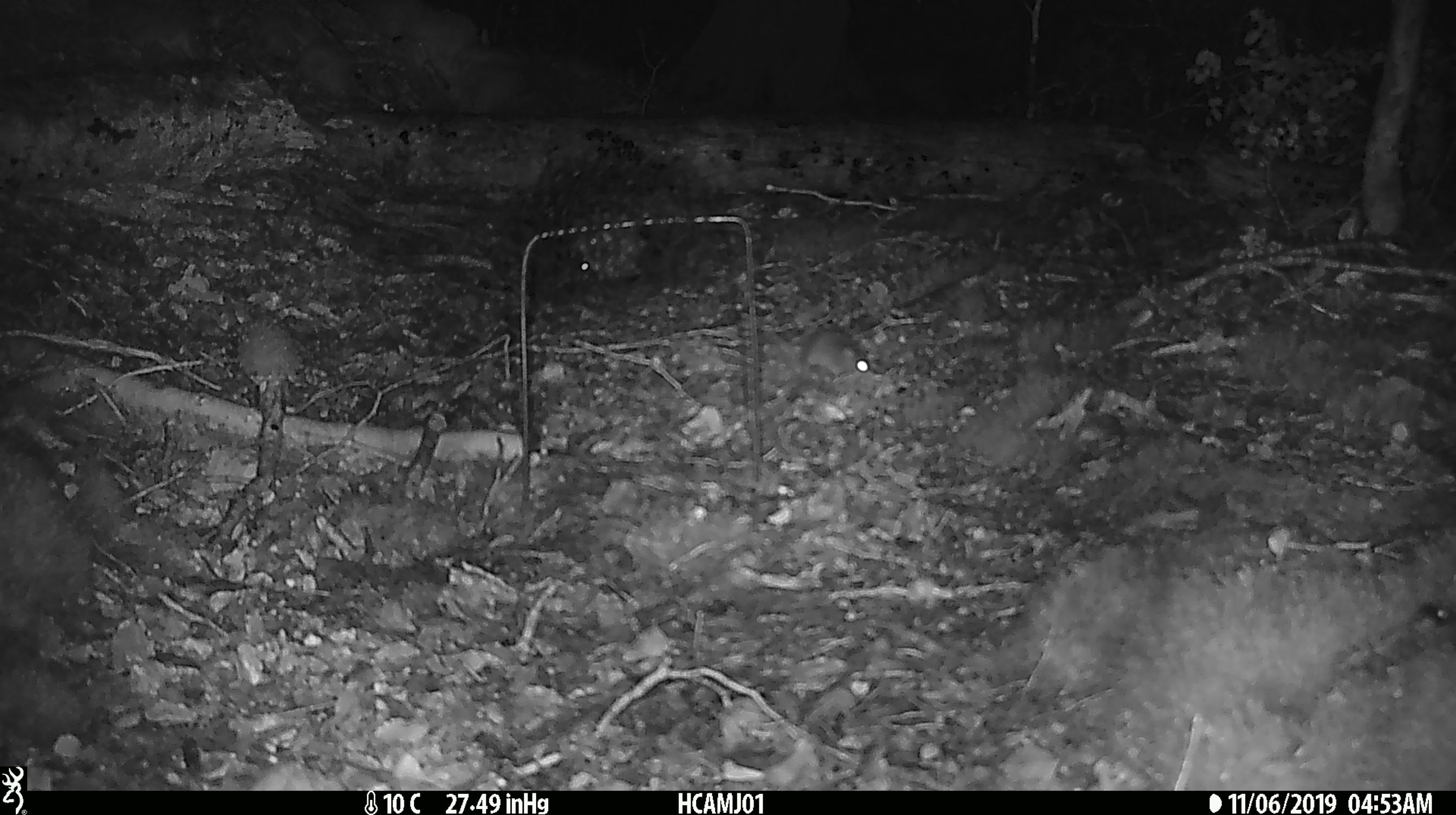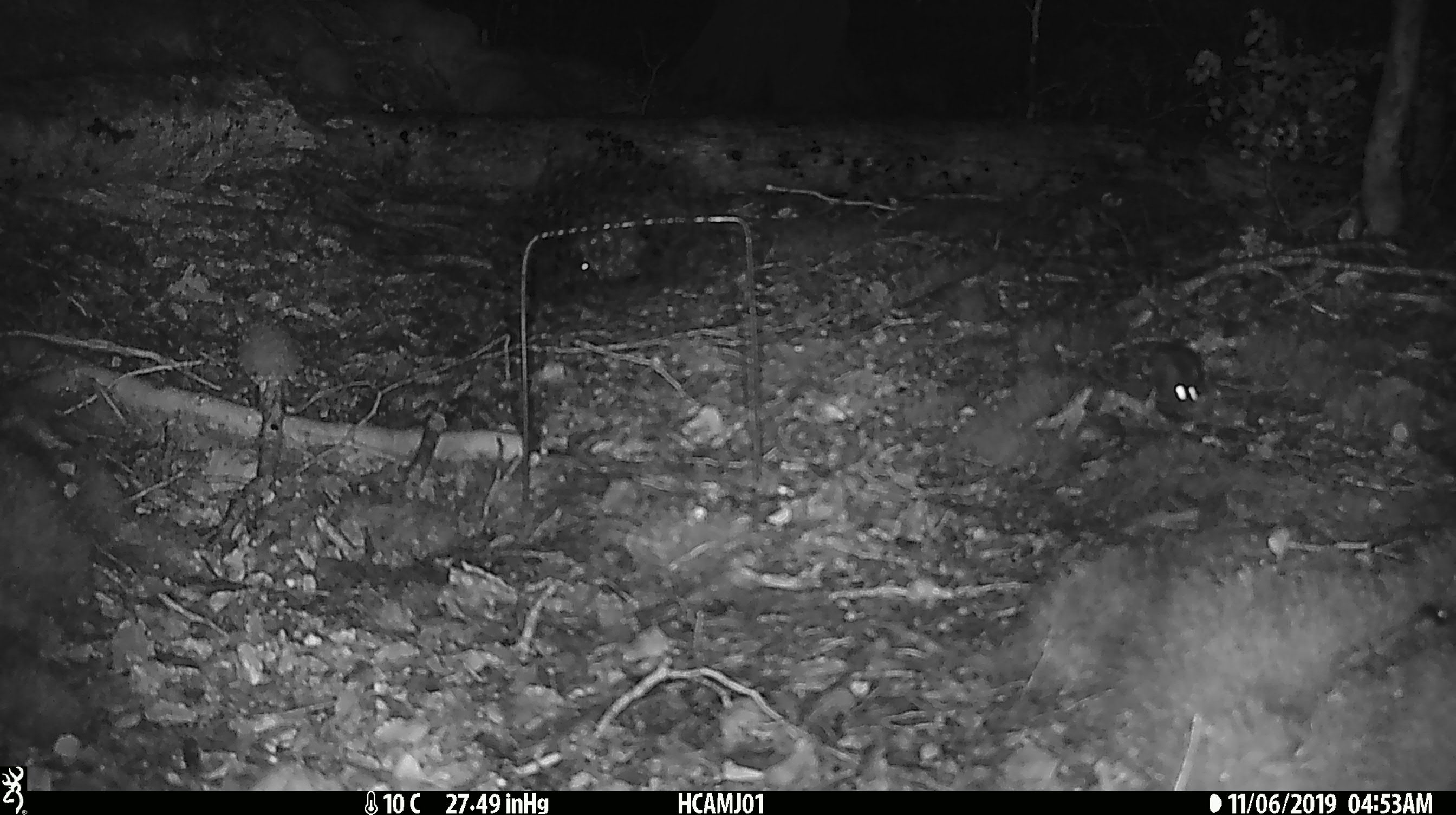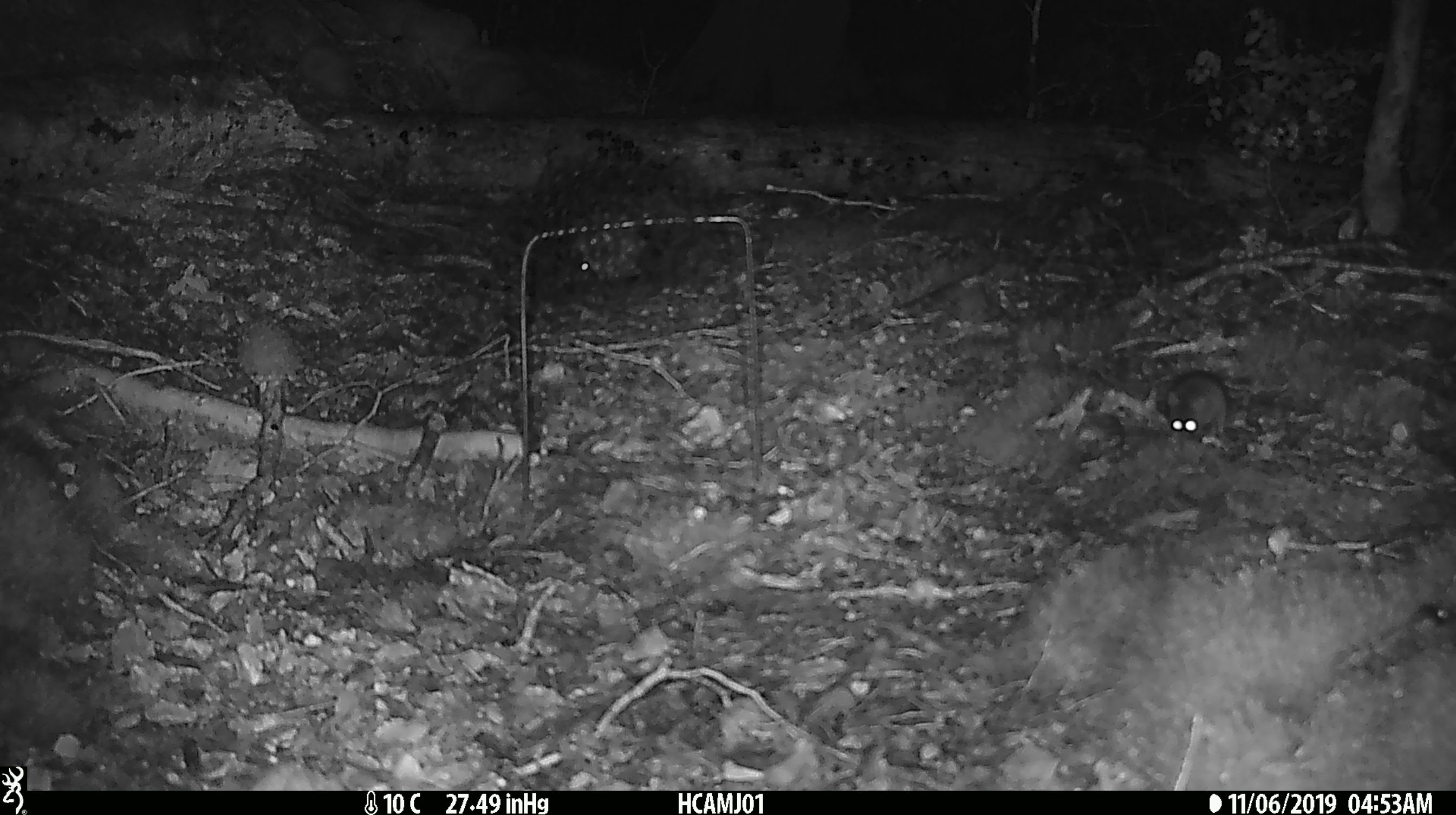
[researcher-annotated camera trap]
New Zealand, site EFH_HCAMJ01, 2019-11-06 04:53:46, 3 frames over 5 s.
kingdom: Animalia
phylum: Chordata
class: Mammalia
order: Rodentia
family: Muridae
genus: Mus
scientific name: Mus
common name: mouse